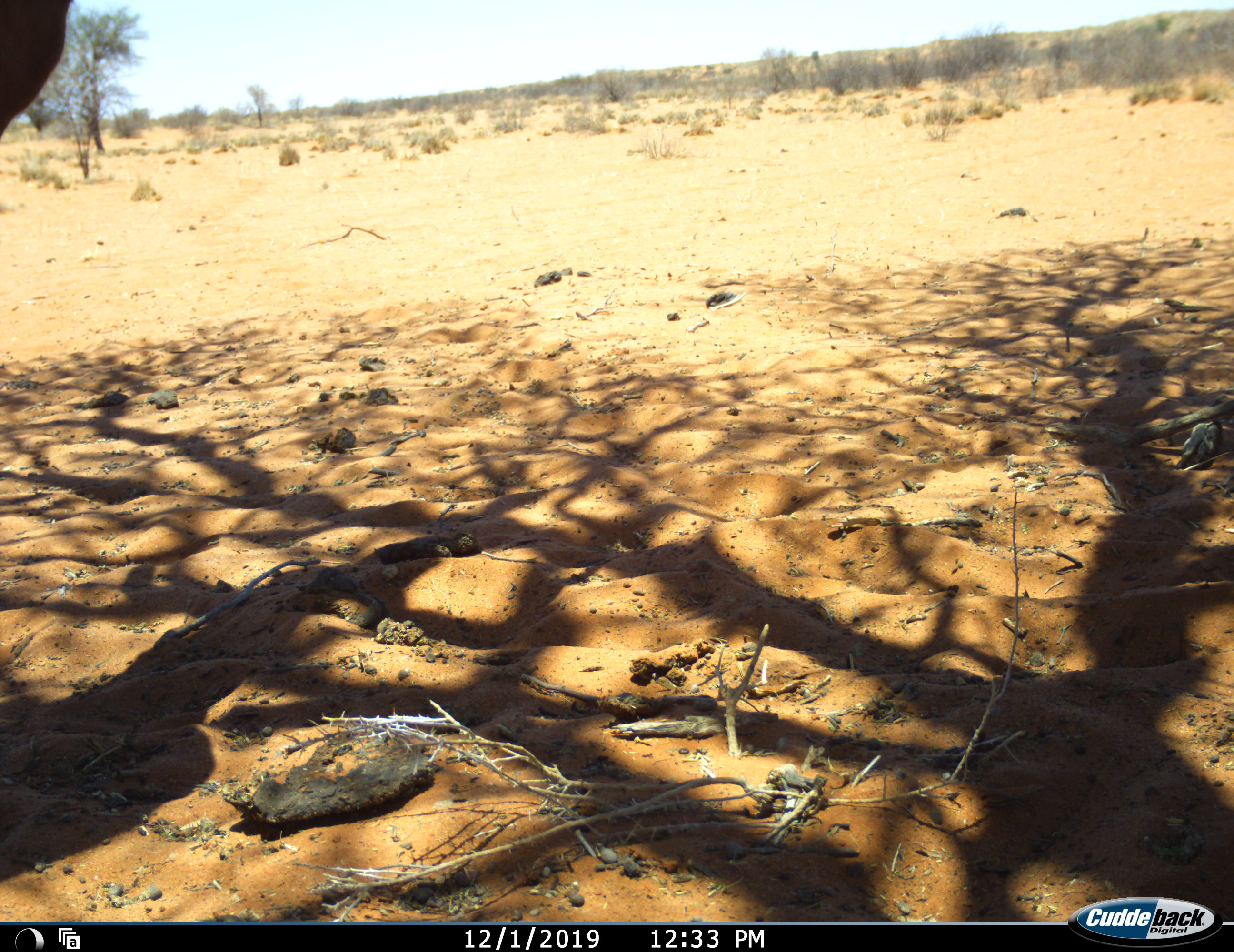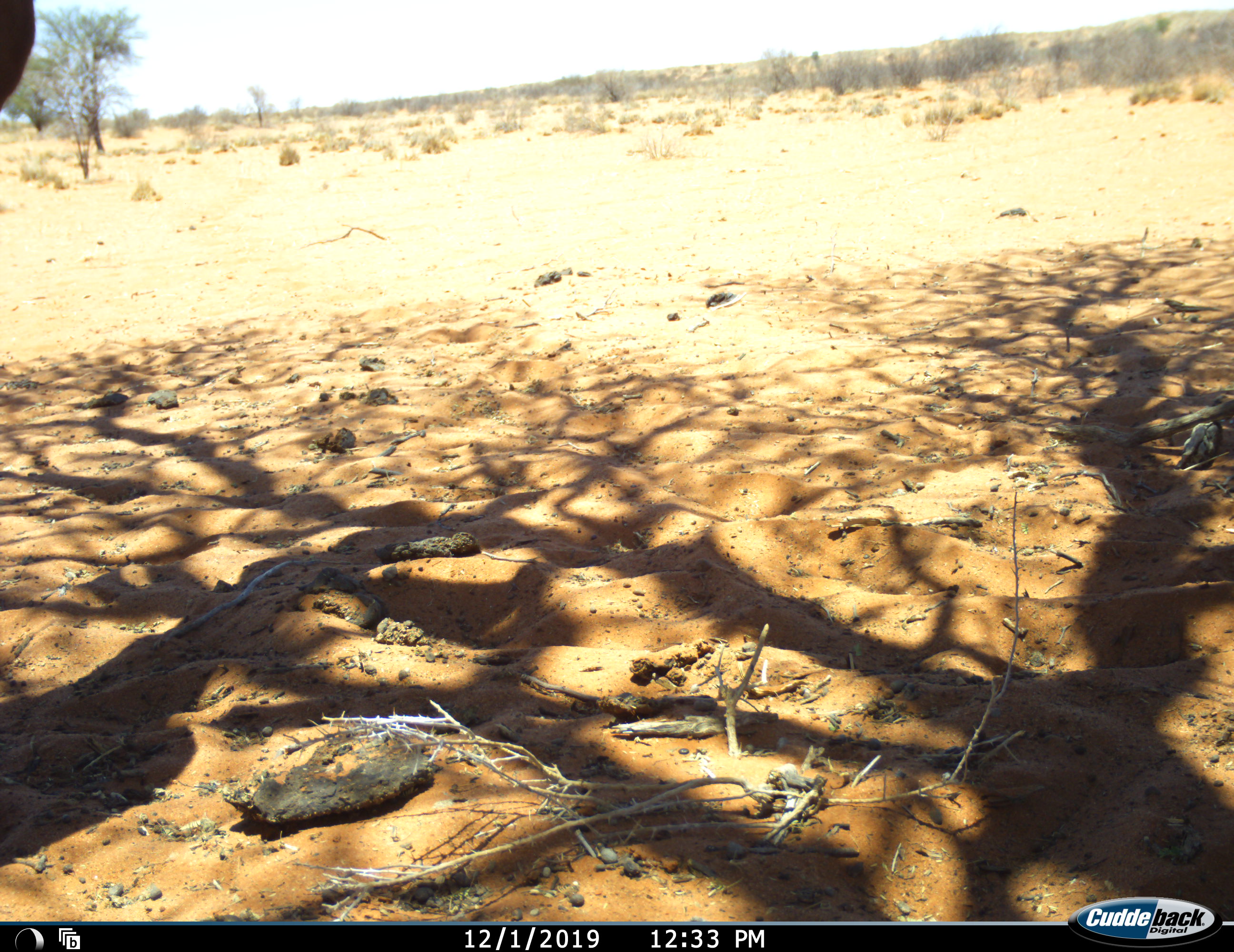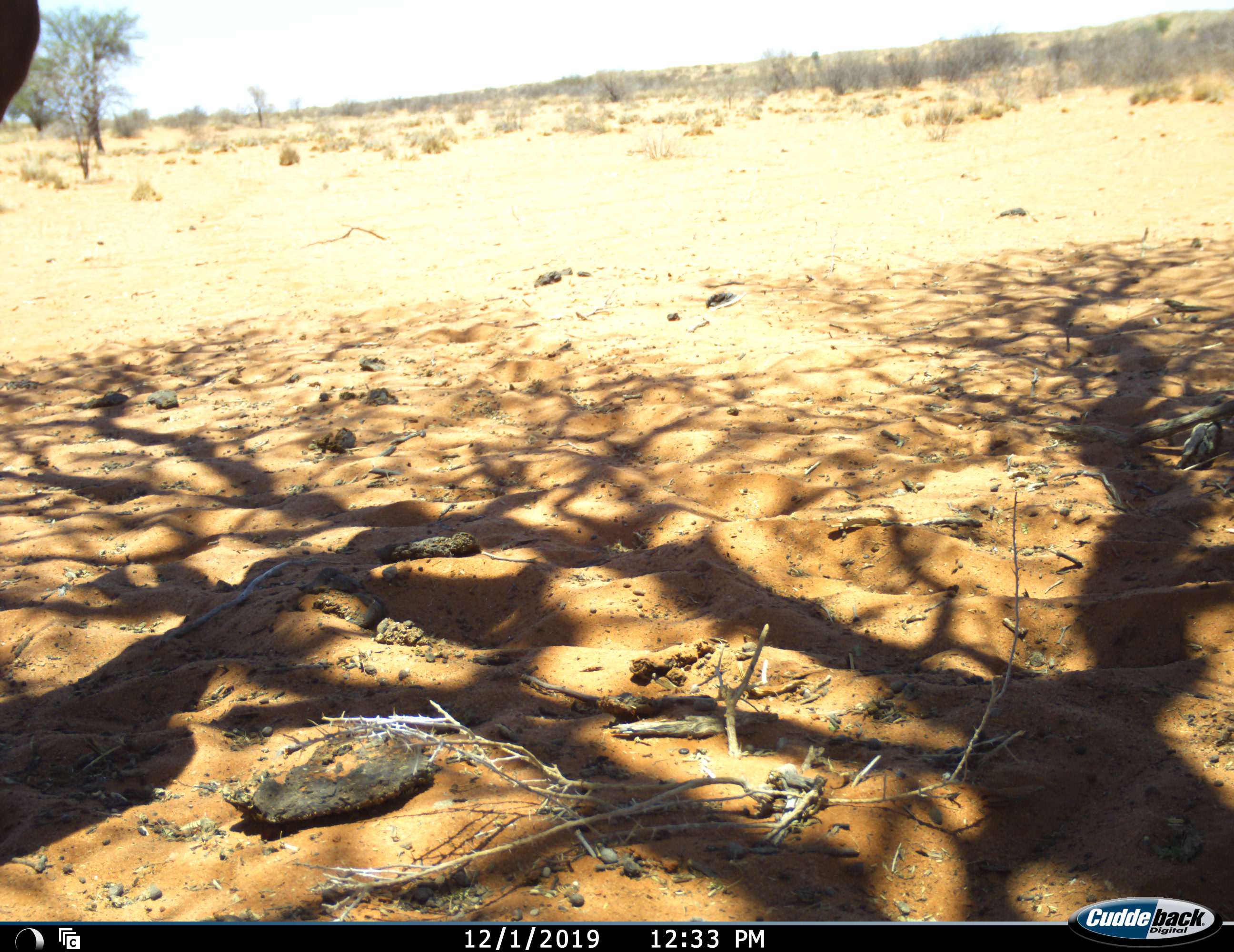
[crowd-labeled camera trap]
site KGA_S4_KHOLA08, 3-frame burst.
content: unidentified animal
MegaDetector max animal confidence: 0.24